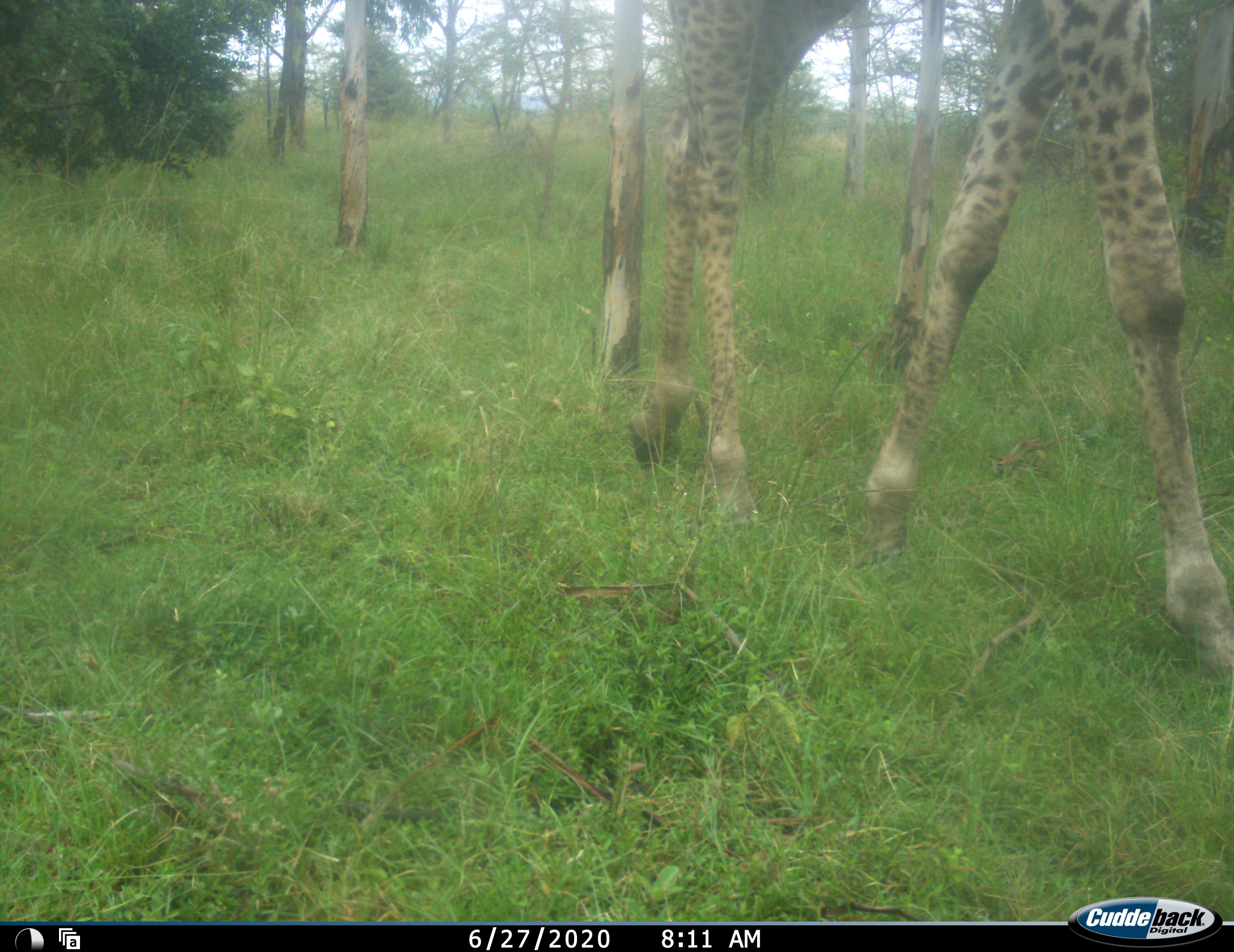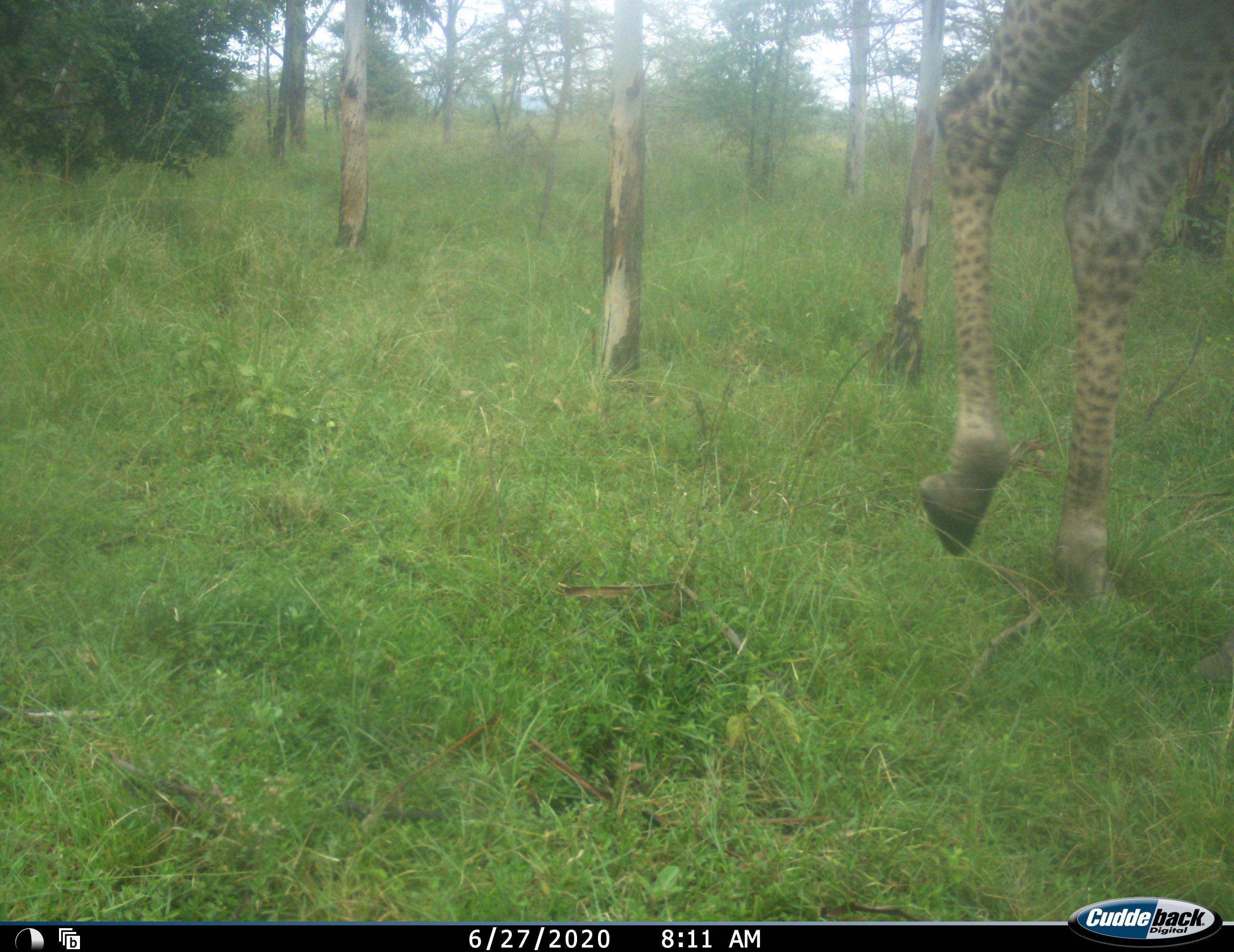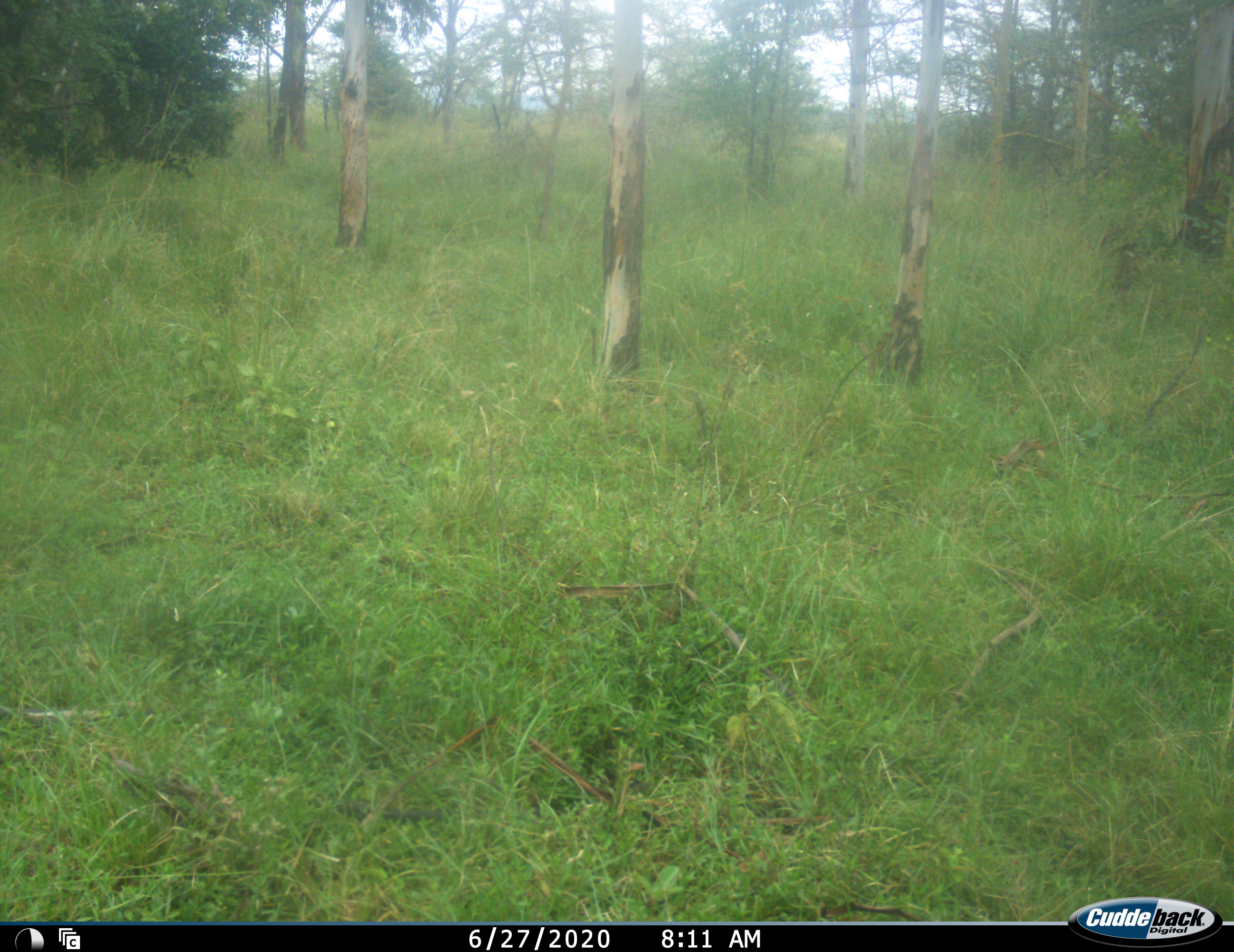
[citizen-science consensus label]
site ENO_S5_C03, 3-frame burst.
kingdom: Animalia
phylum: Chordata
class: Mammalia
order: Artiodactyla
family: Giraffidae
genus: Giraffa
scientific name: Giraffa camelopardalis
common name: giraffe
Giraffe (Giraffa camelopardalis), count 1. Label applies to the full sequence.